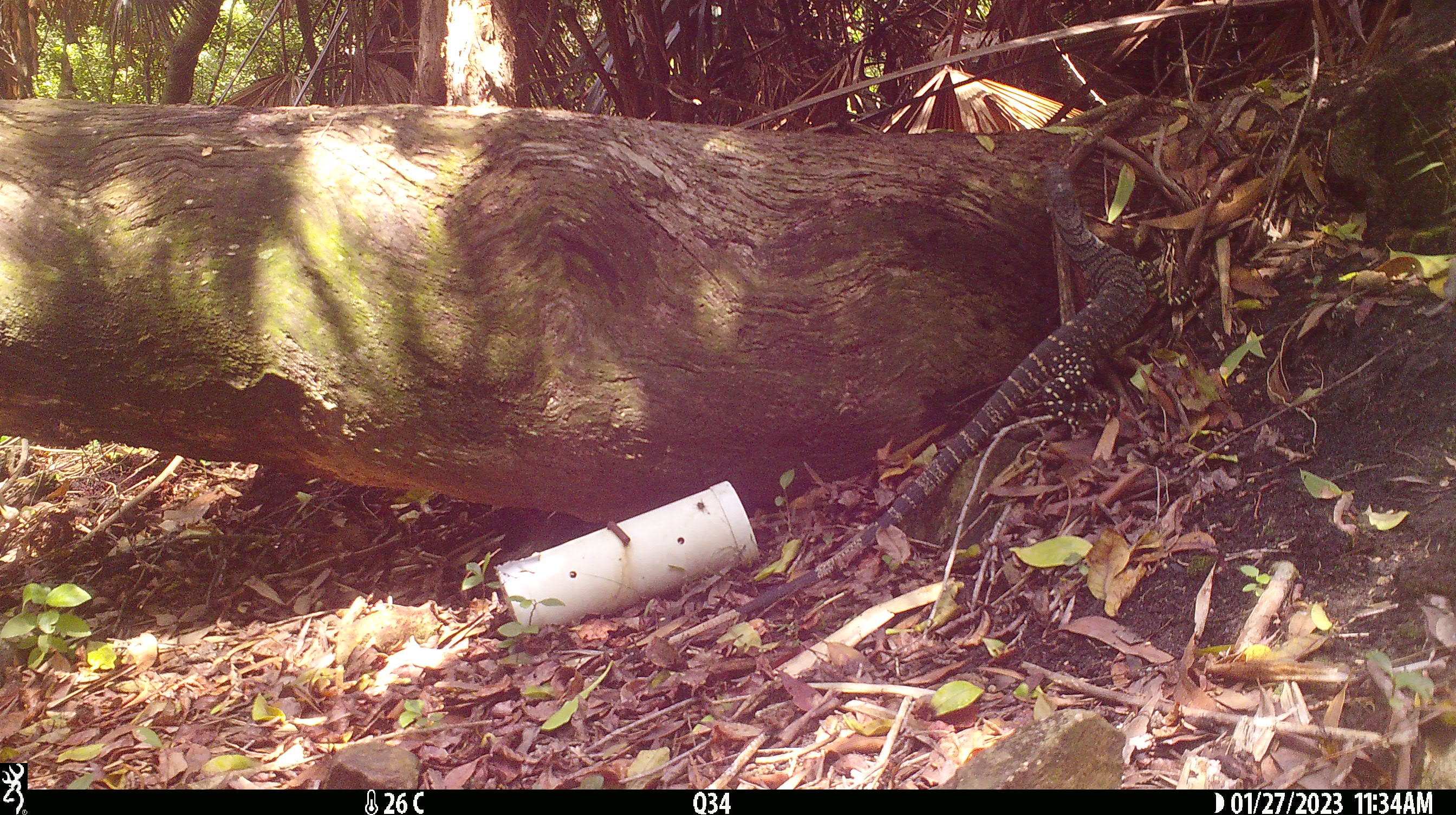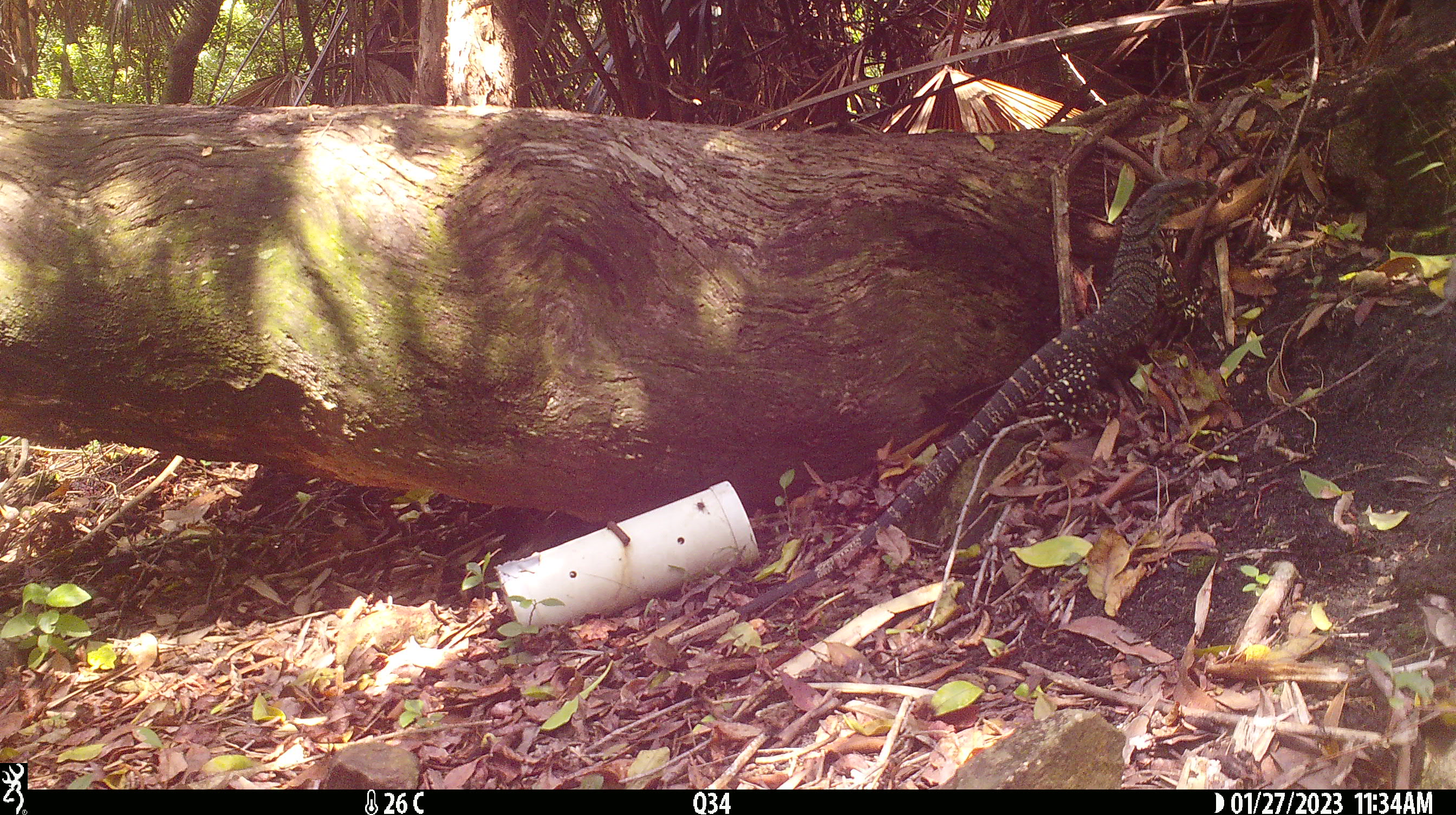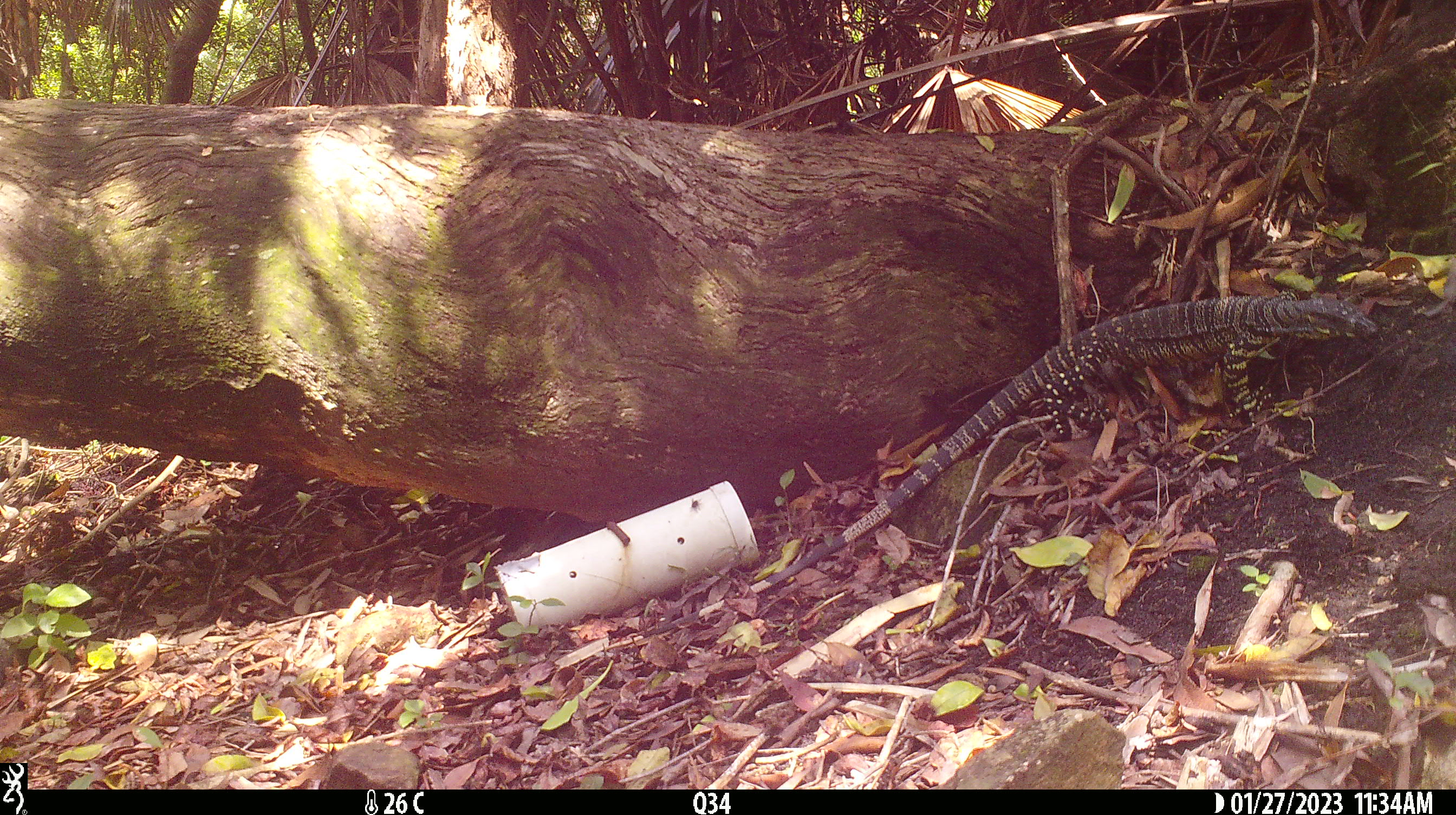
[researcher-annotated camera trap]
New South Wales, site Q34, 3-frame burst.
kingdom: Animalia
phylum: Chordata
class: Reptilia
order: Squamata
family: Varanidae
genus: Varanus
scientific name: Varanus varius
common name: lace monitor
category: goanna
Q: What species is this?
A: Goanna (lace monitor) (Varanus varius).